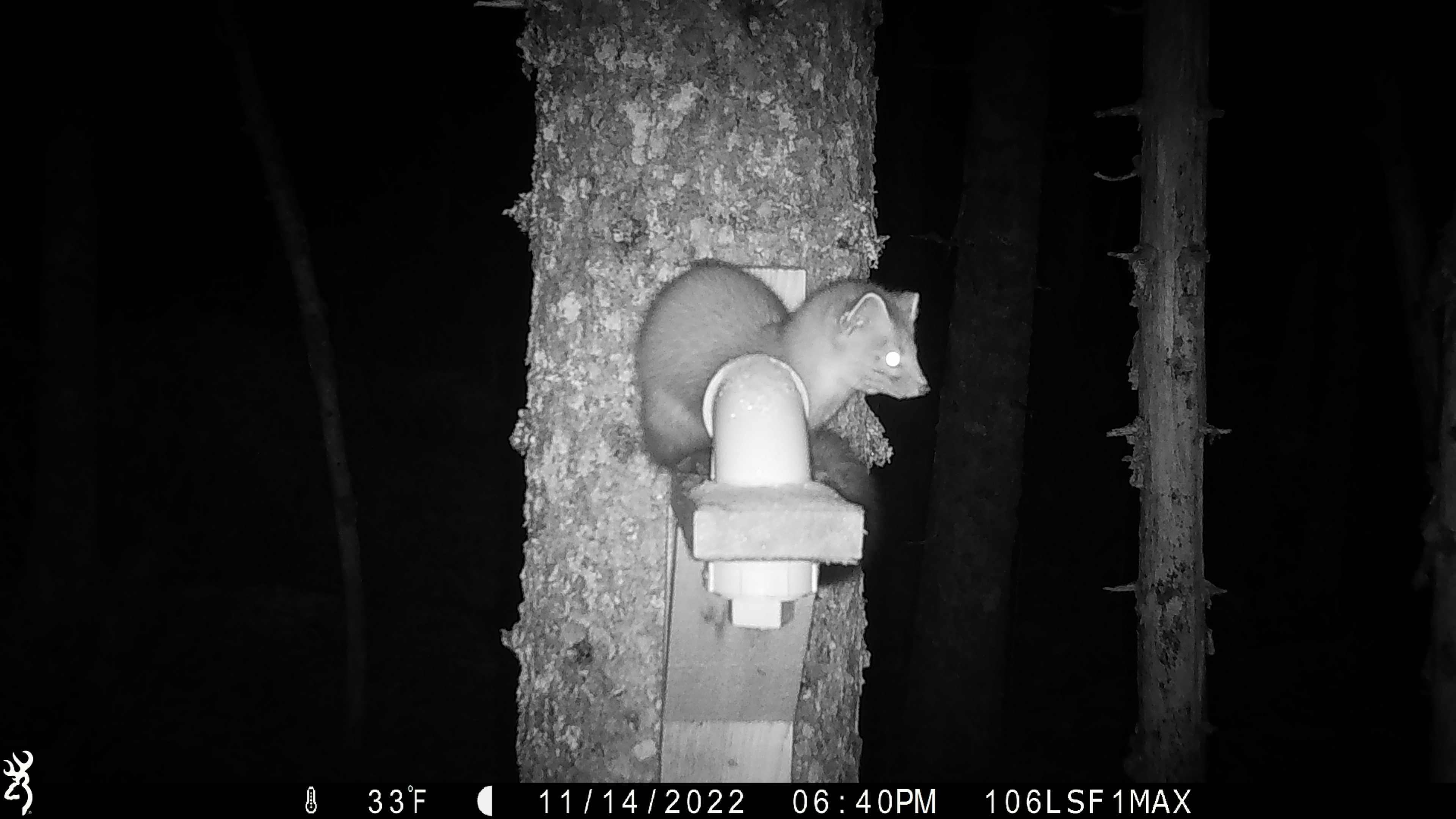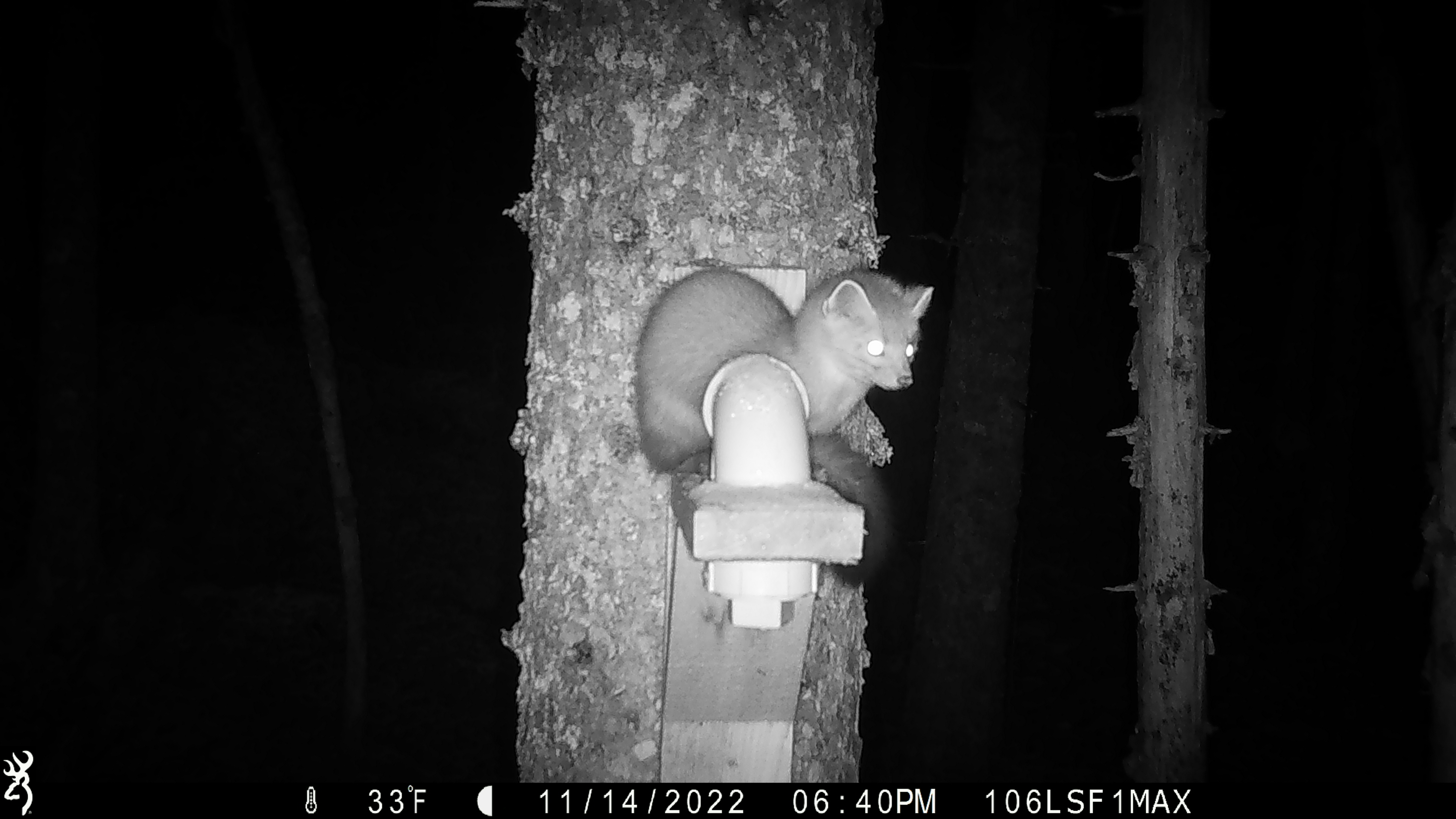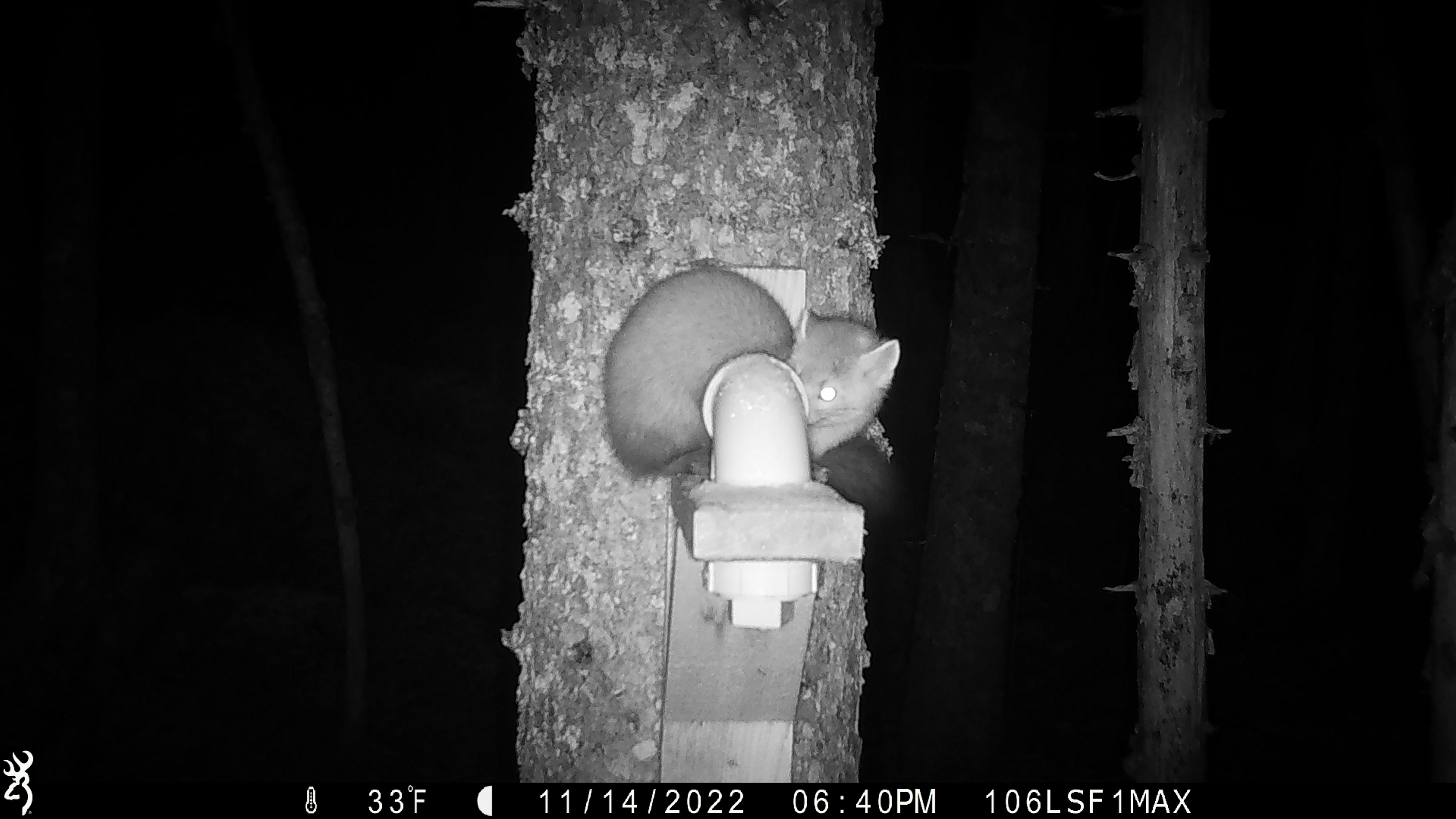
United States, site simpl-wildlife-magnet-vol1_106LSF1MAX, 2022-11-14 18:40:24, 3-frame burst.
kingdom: Animalia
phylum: Chordata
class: Mammalia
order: Carnivora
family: Mustelidae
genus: Martes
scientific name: Martes americana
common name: american marten